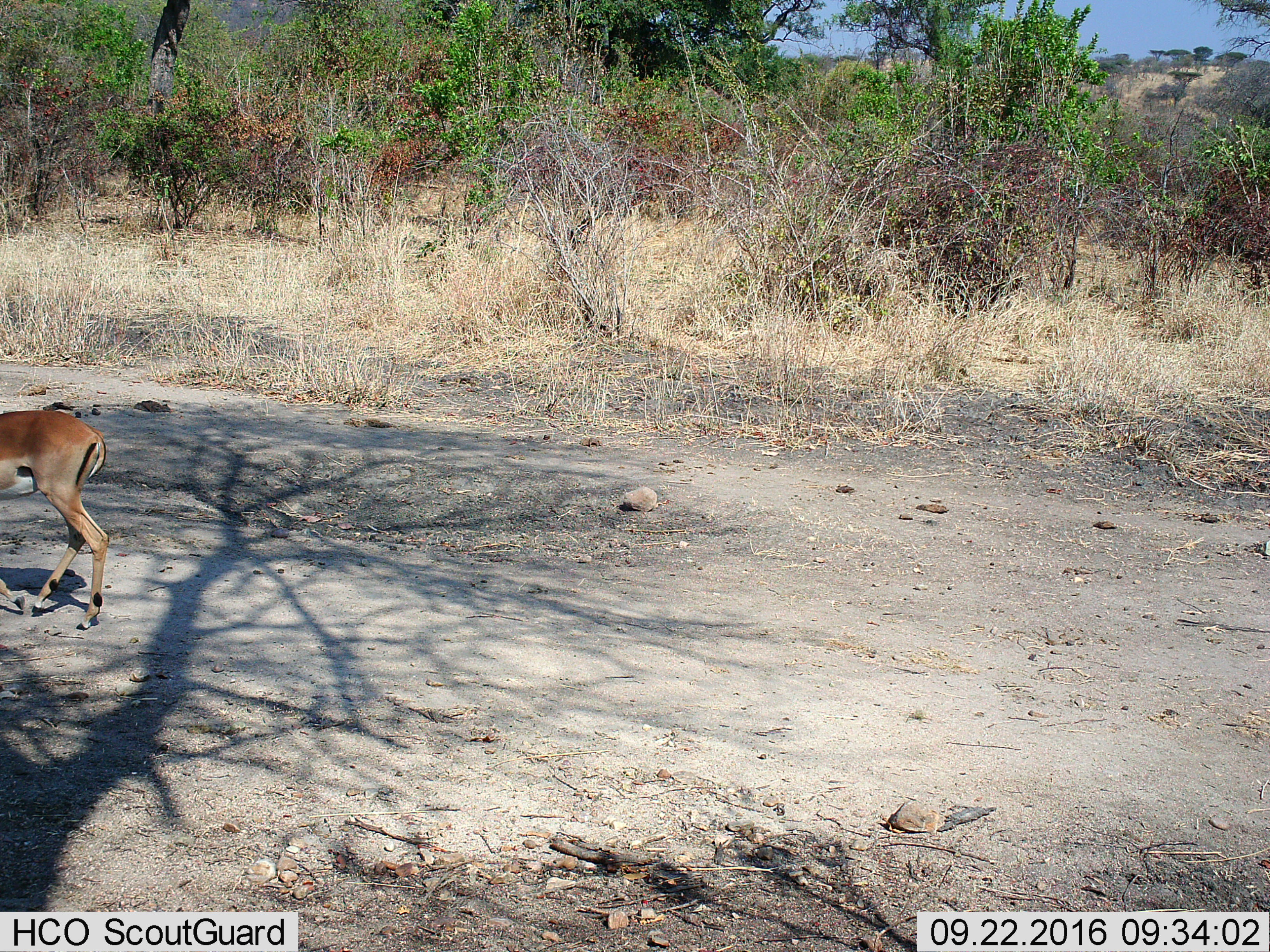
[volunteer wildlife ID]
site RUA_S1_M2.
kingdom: Animalia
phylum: Chordata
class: Mammalia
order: Artiodactyla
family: Bovidae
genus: Aepyceros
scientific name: Aepyceros melampus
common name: impala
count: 1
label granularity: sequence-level